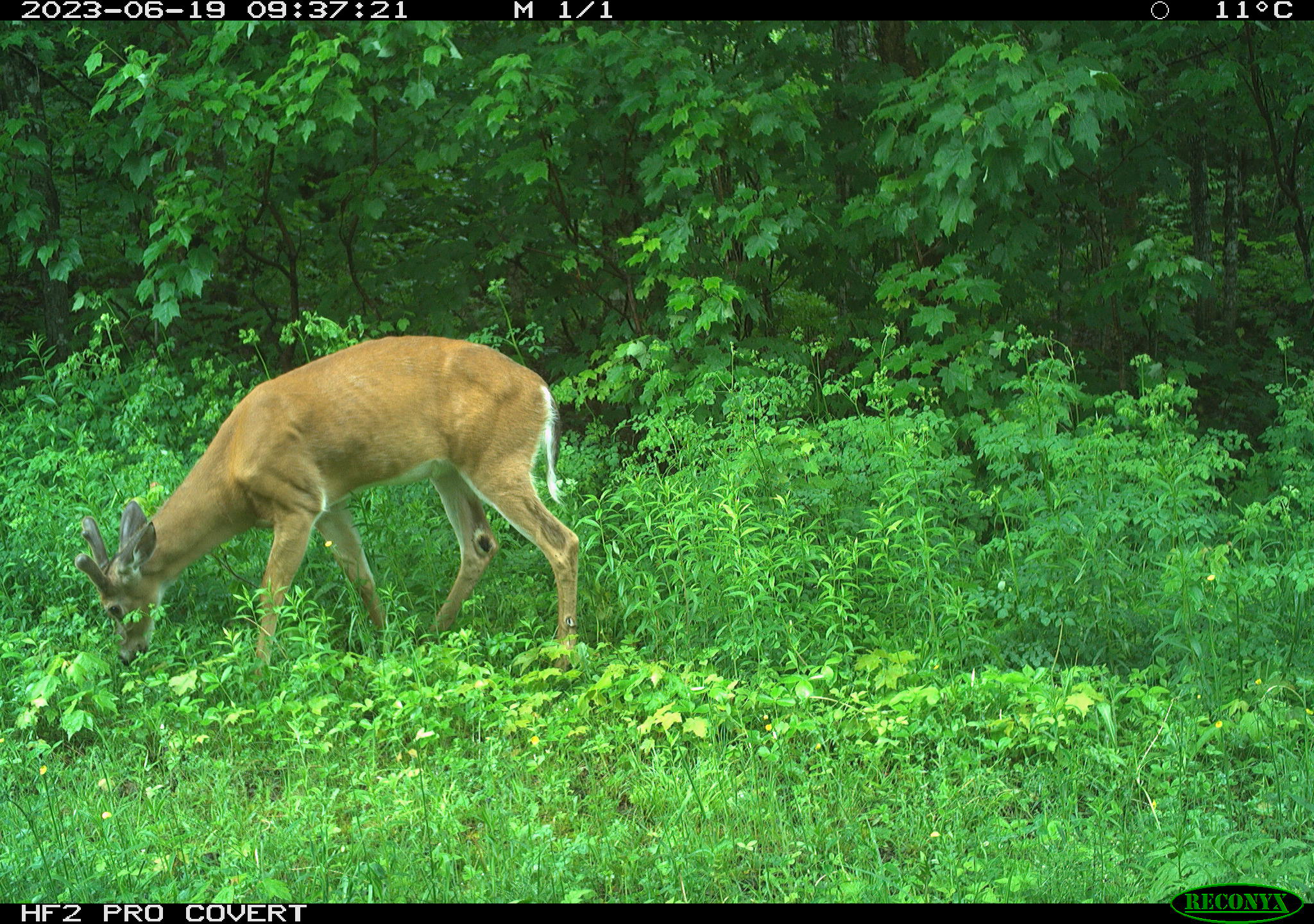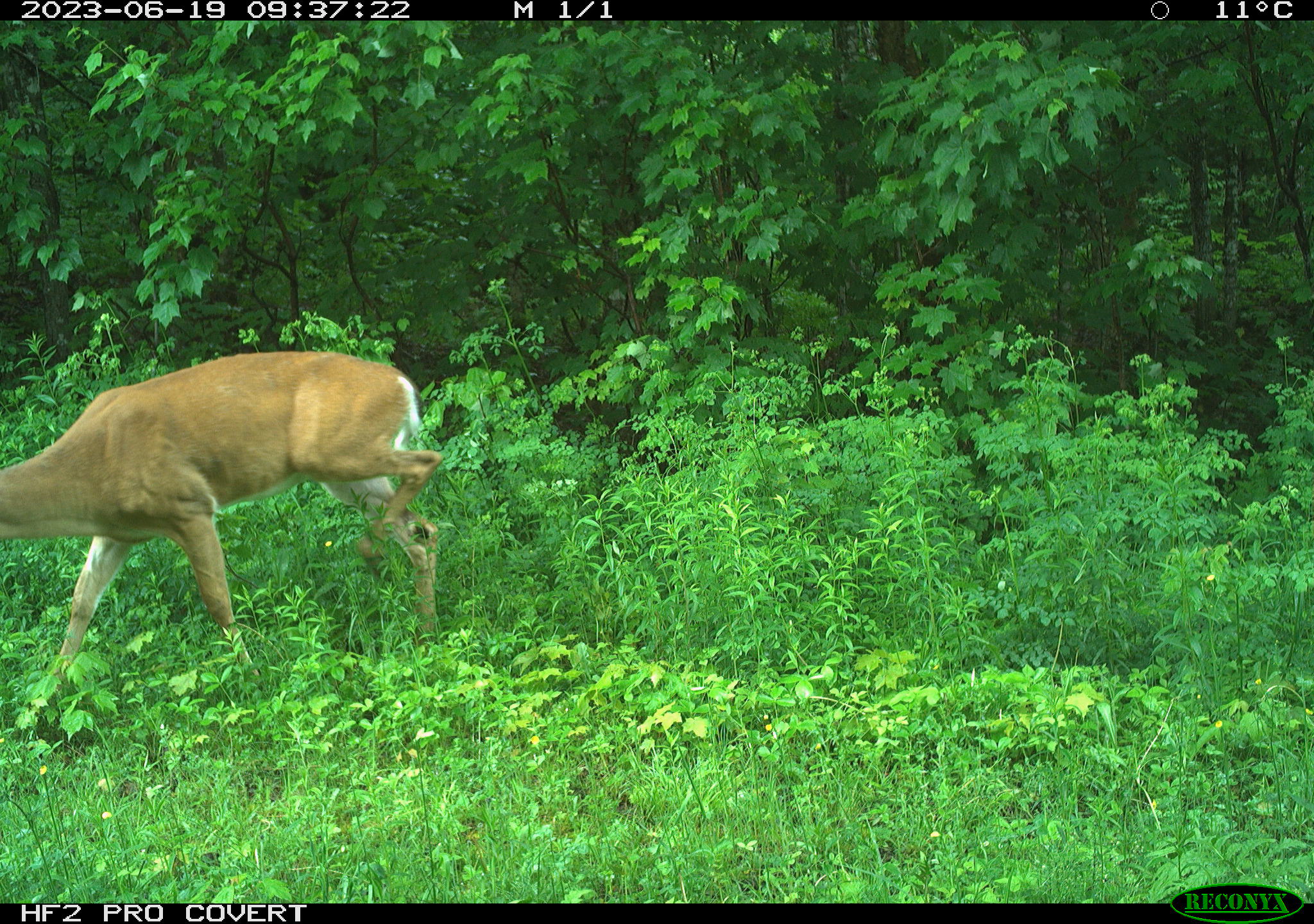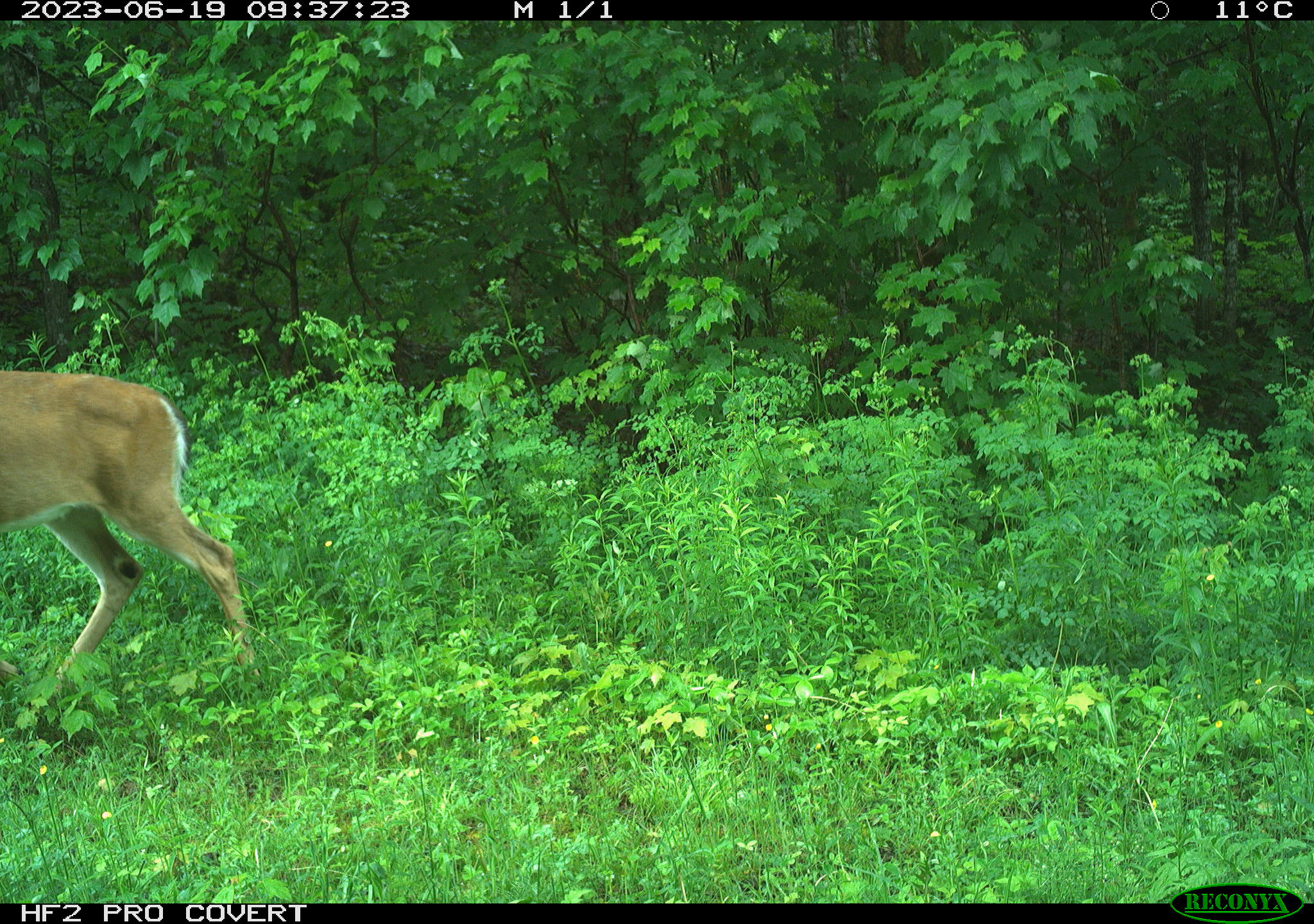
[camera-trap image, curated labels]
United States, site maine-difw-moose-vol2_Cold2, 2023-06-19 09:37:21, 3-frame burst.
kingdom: Animalia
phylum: Chordata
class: Mammalia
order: Artiodactyla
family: Cervidae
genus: Odocoileus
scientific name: Odocoileus virginianus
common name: white-tailed deer